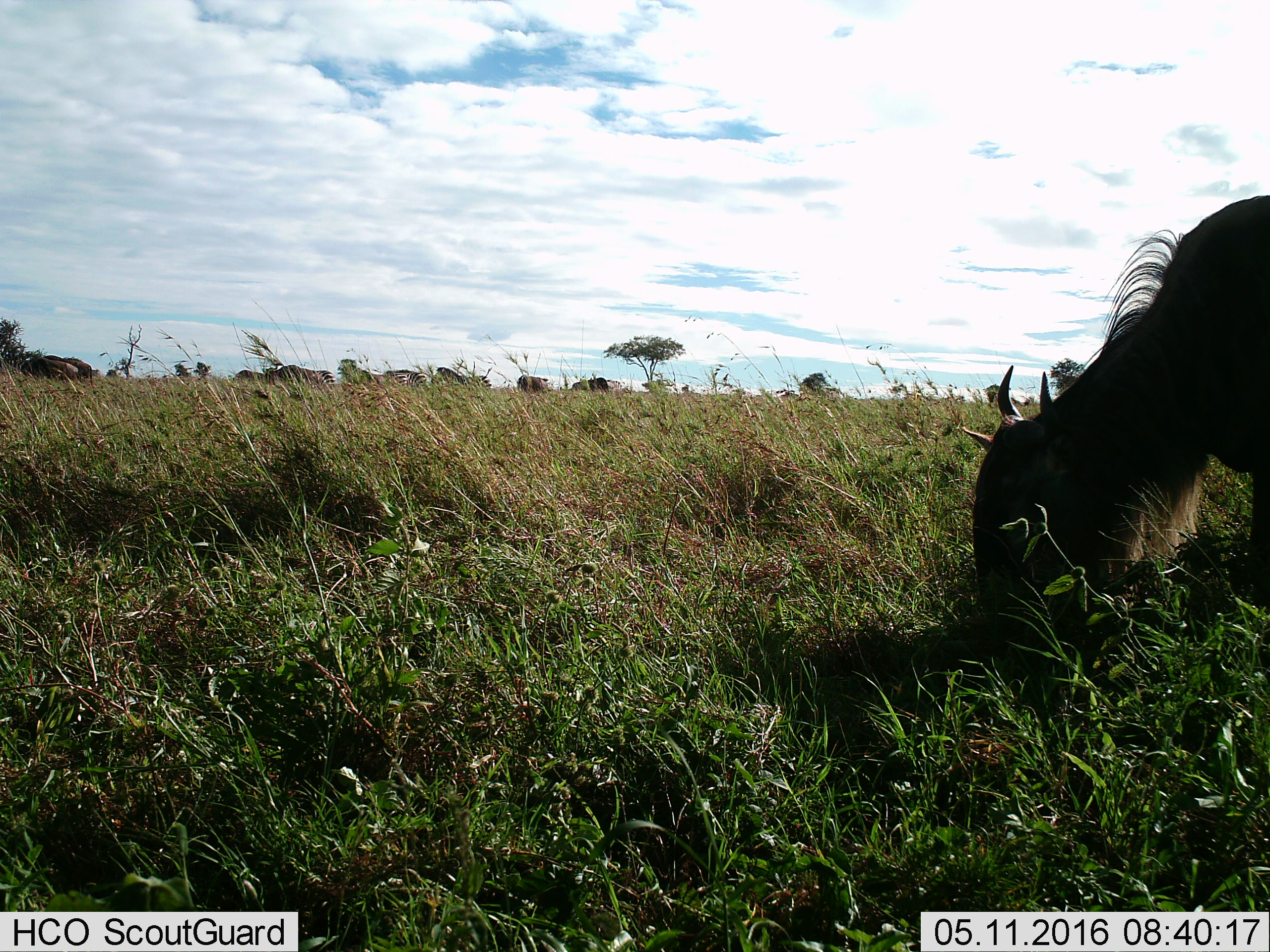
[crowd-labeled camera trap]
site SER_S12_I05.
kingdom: Animalia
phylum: Chordata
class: Mammalia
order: Artiodactyla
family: Bovidae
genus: Connochaetes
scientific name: Connochaetes taurinus taurinus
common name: blue wildebeest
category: wildebeestblue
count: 5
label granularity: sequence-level